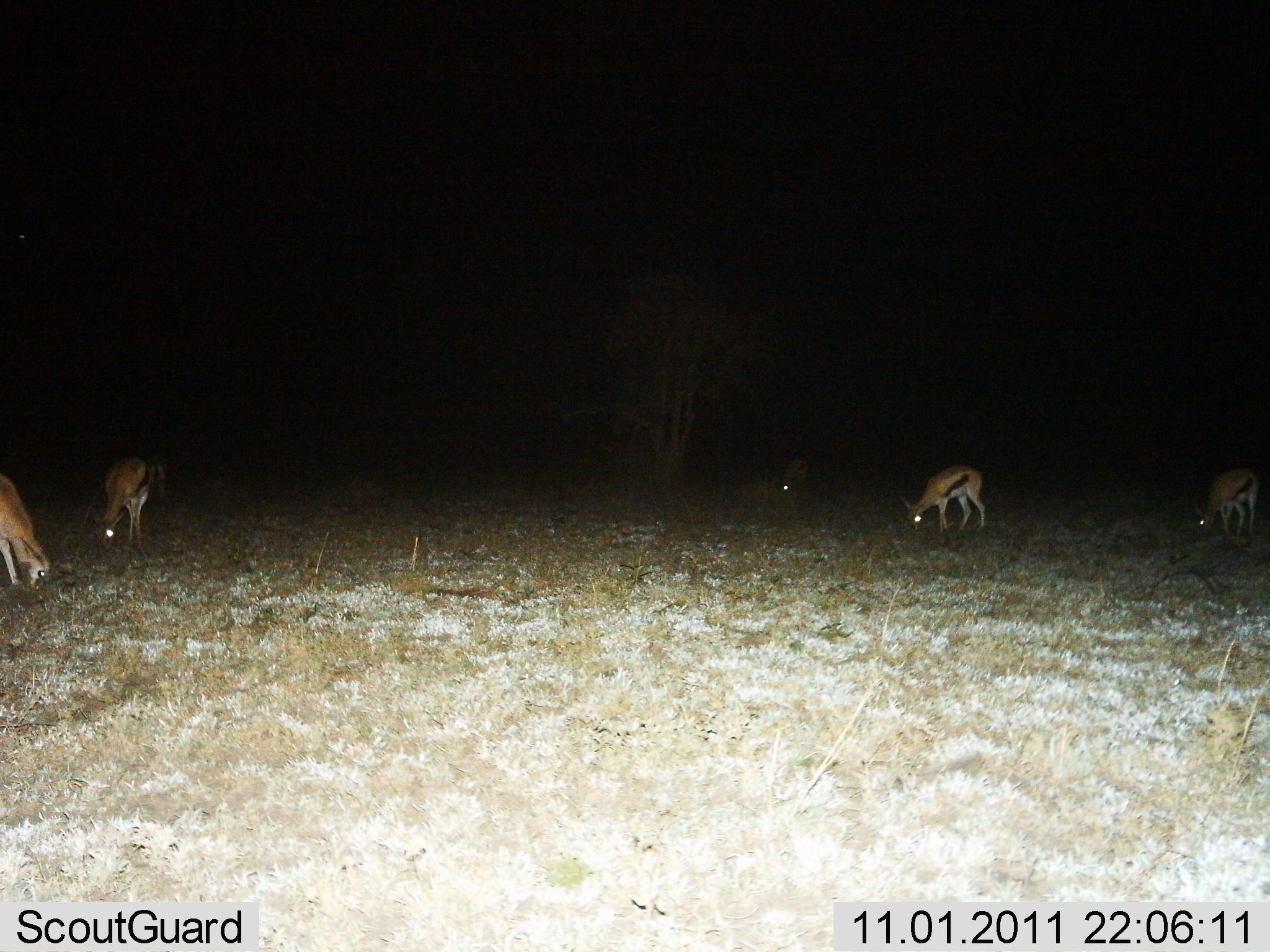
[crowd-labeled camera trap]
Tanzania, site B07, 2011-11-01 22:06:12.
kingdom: Animalia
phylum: Chordata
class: Mammalia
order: Artiodactyla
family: Bovidae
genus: Eudorcas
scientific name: Eudorcas thomsonii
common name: thomson's gazelle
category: gazellethomsons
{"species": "gazellethomsons (thomson's gazelle) (Eudorcas thomsonii)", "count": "5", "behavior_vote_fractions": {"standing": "17%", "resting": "0%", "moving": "0%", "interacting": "0%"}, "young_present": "8%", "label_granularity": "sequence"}